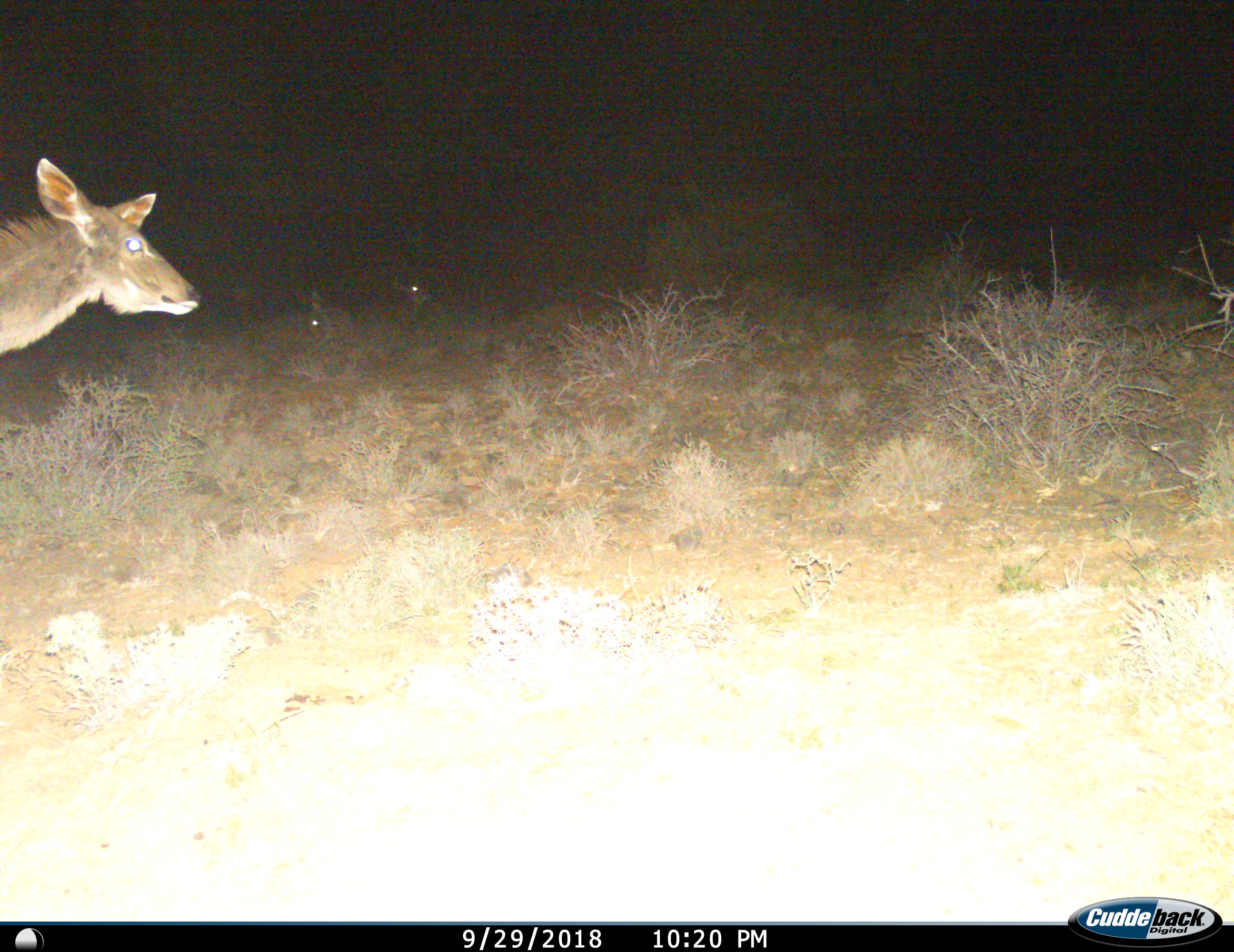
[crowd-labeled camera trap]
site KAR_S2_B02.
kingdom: Animalia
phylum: Chordata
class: Mammalia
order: Artiodactyla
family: Bovidae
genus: Tragelaphus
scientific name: Tragelaphus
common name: kudu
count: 3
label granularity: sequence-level